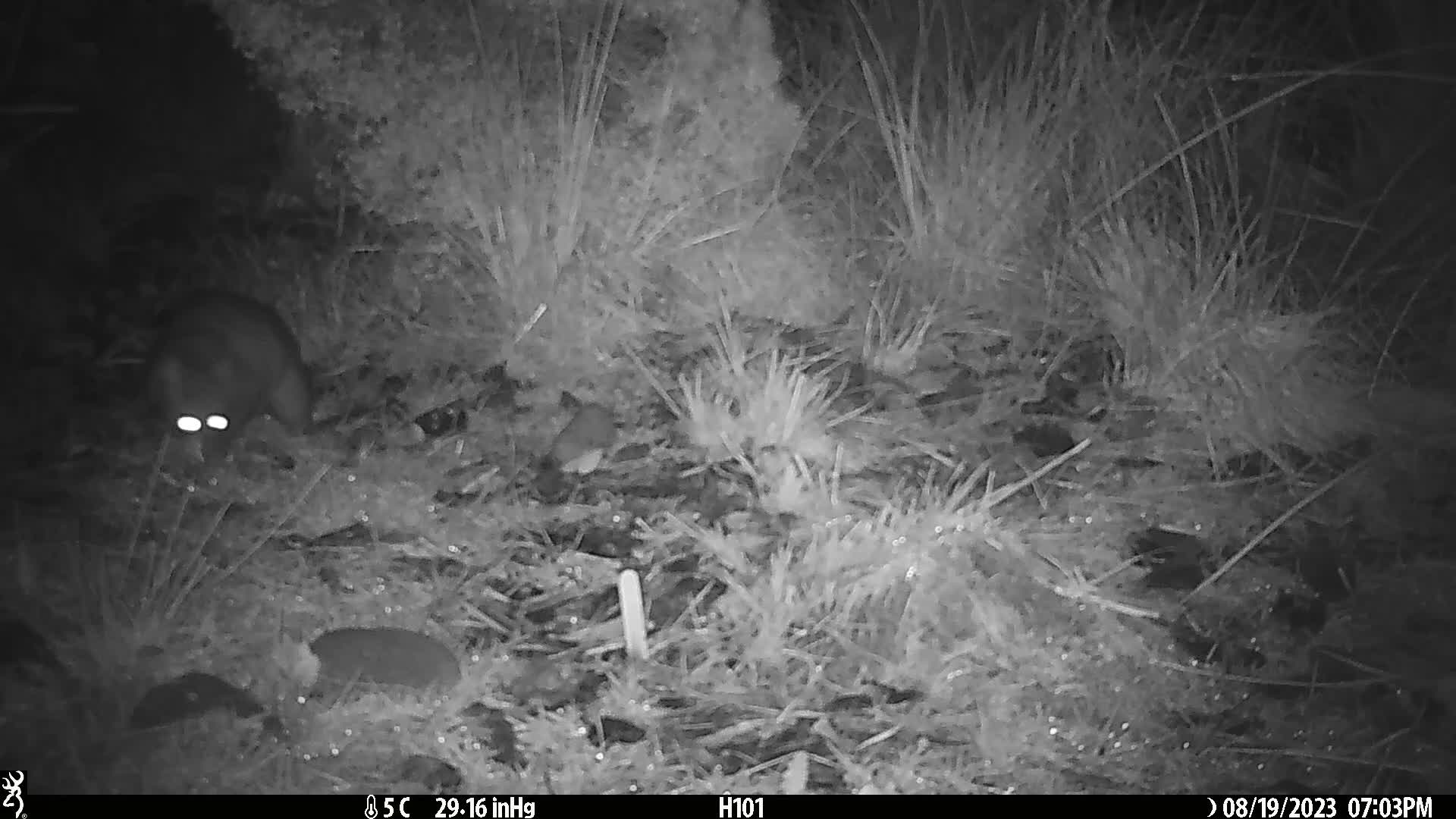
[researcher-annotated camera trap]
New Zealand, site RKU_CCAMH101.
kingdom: Animalia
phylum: Chordata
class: Mammalia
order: Diprotodontia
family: Phalangeridae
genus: Trichosurus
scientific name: Trichosurus vulpecula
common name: common brushtail possum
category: possum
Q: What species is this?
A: Possum (common brushtail possum) (Trichosurus vulpecula).